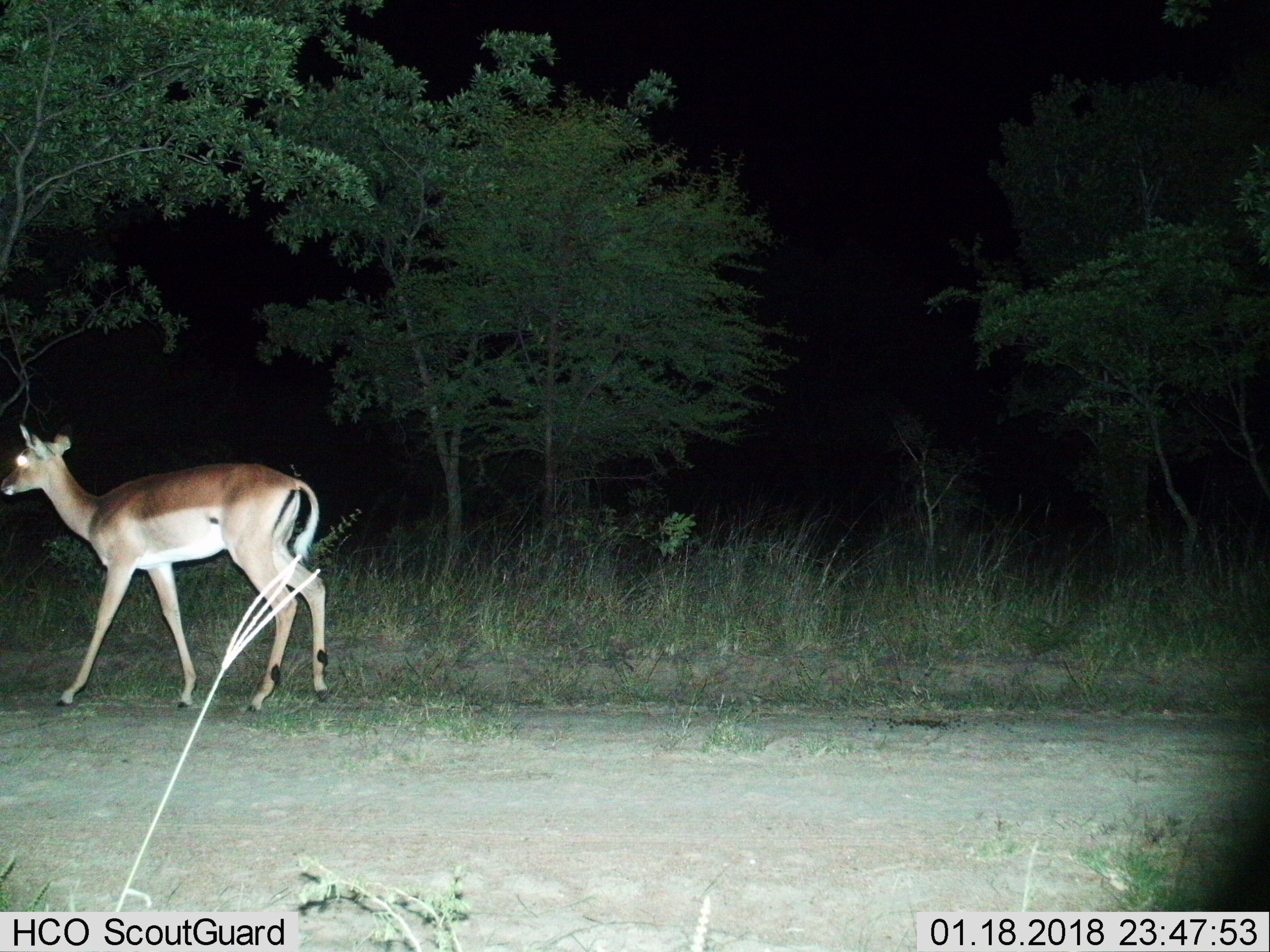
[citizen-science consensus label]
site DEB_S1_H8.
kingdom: Animalia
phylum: Chordata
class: Mammalia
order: Artiodactyla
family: Bovidae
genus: Aepyceros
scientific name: Aepyceros melampus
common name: impala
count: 1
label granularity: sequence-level